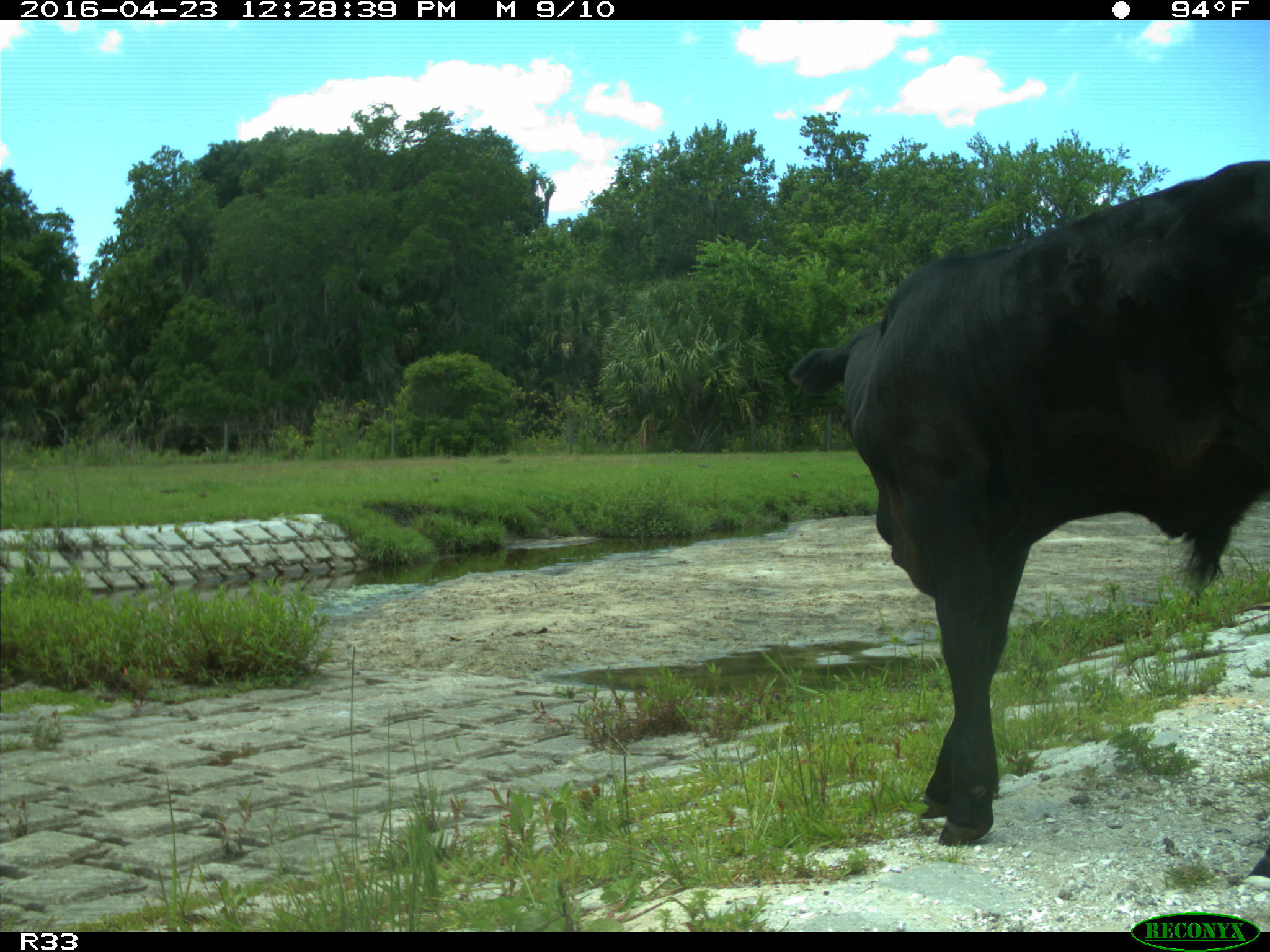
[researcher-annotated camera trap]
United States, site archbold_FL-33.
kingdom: Animalia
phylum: Chordata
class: Mammalia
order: Artiodactyla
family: Bovidae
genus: Bos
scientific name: Bos taurus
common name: domestic cow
Bos taurus (domestic cow).